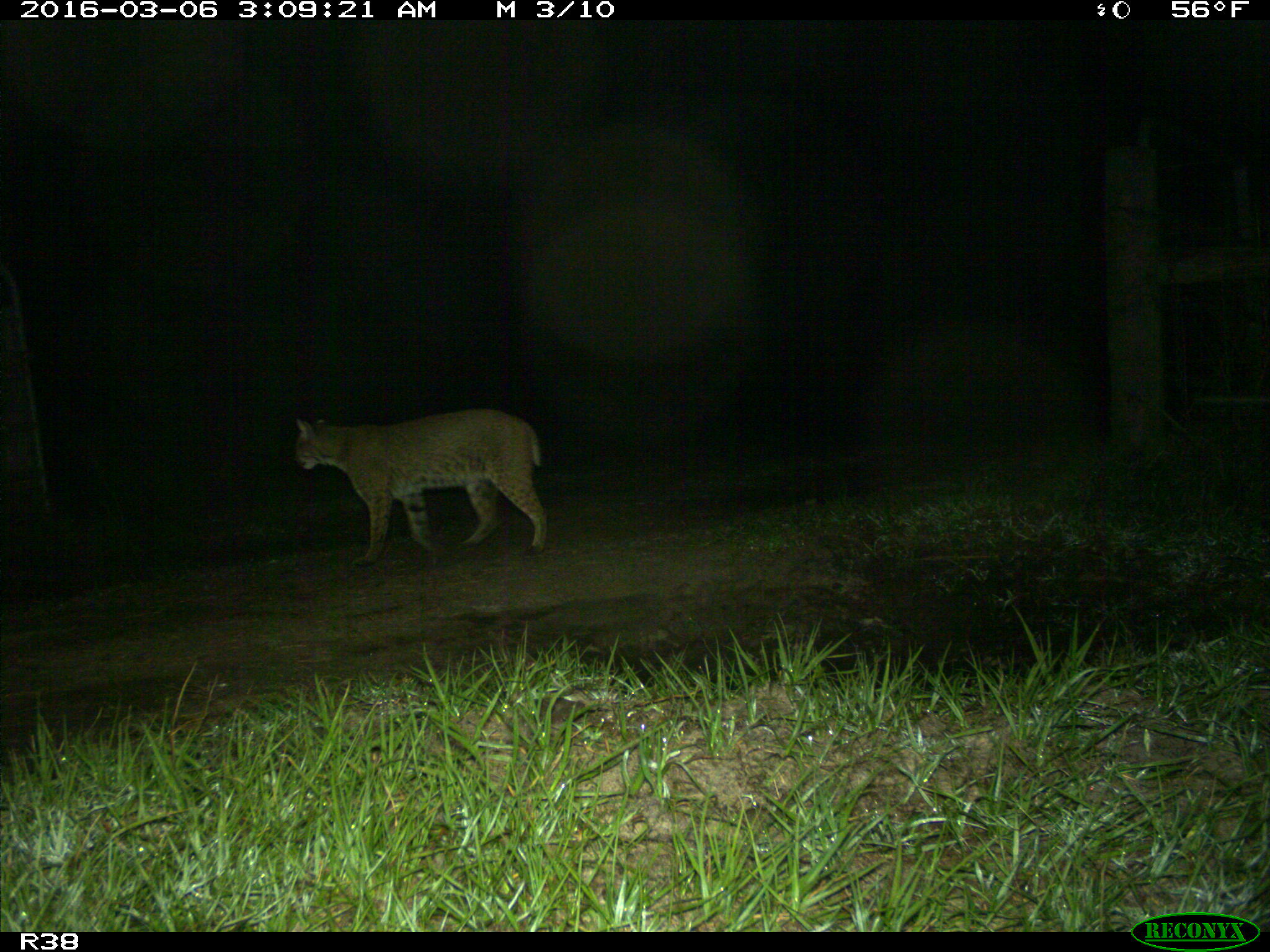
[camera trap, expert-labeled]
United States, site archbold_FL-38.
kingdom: Animalia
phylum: Chordata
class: Mammalia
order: Carnivora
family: Felidae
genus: Lynx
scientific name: Lynx rufus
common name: bobcat